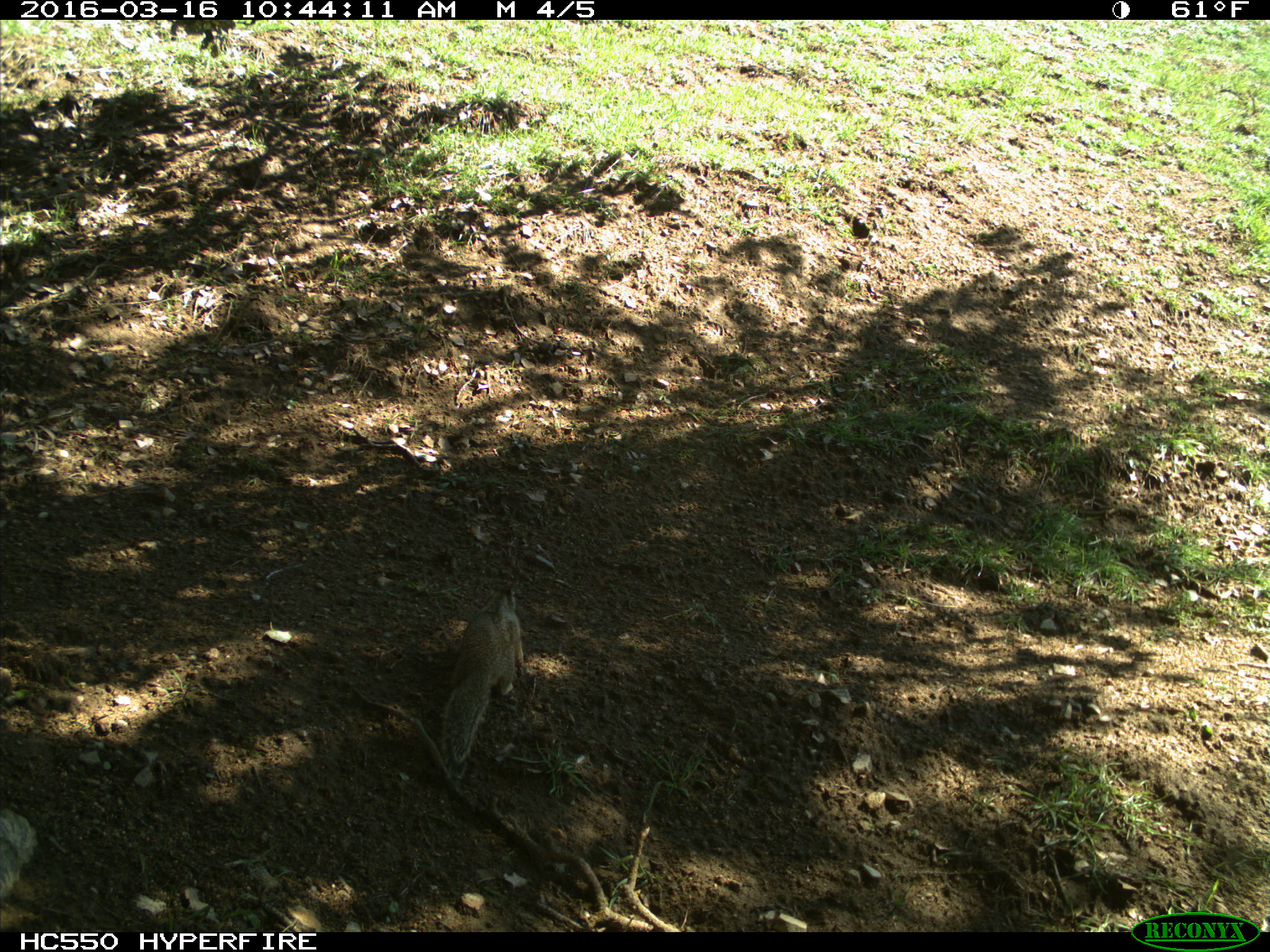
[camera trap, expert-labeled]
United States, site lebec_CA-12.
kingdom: Animalia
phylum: Chordata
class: Mammalia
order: Rodentia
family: Sciuridae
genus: Otospermophilus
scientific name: Otospermophilus beecheyi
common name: california ground squirrel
Otospermophilus beecheyi (california ground squirrel).